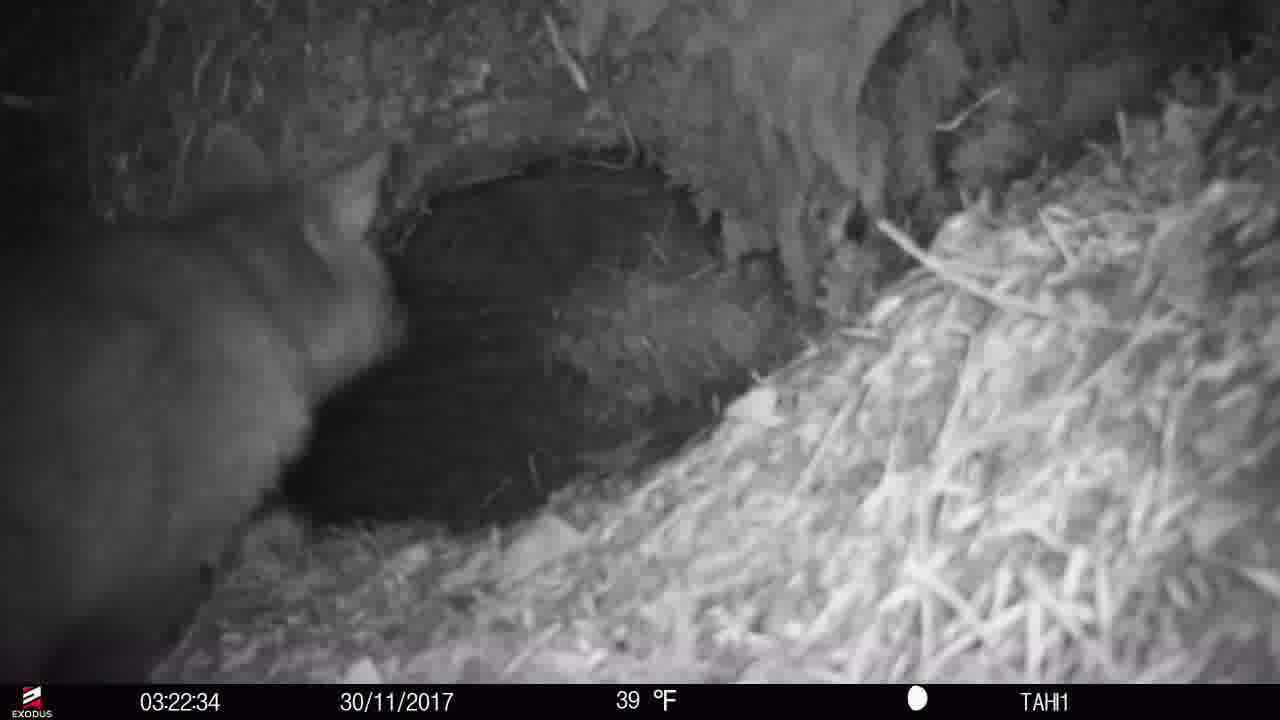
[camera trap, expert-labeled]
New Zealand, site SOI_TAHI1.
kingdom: Animalia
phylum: Chordata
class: Mammalia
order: Diprotodontia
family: Phalangeridae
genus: Trichosurus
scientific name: Trichosurus vulpecula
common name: common brushtail possum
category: possum